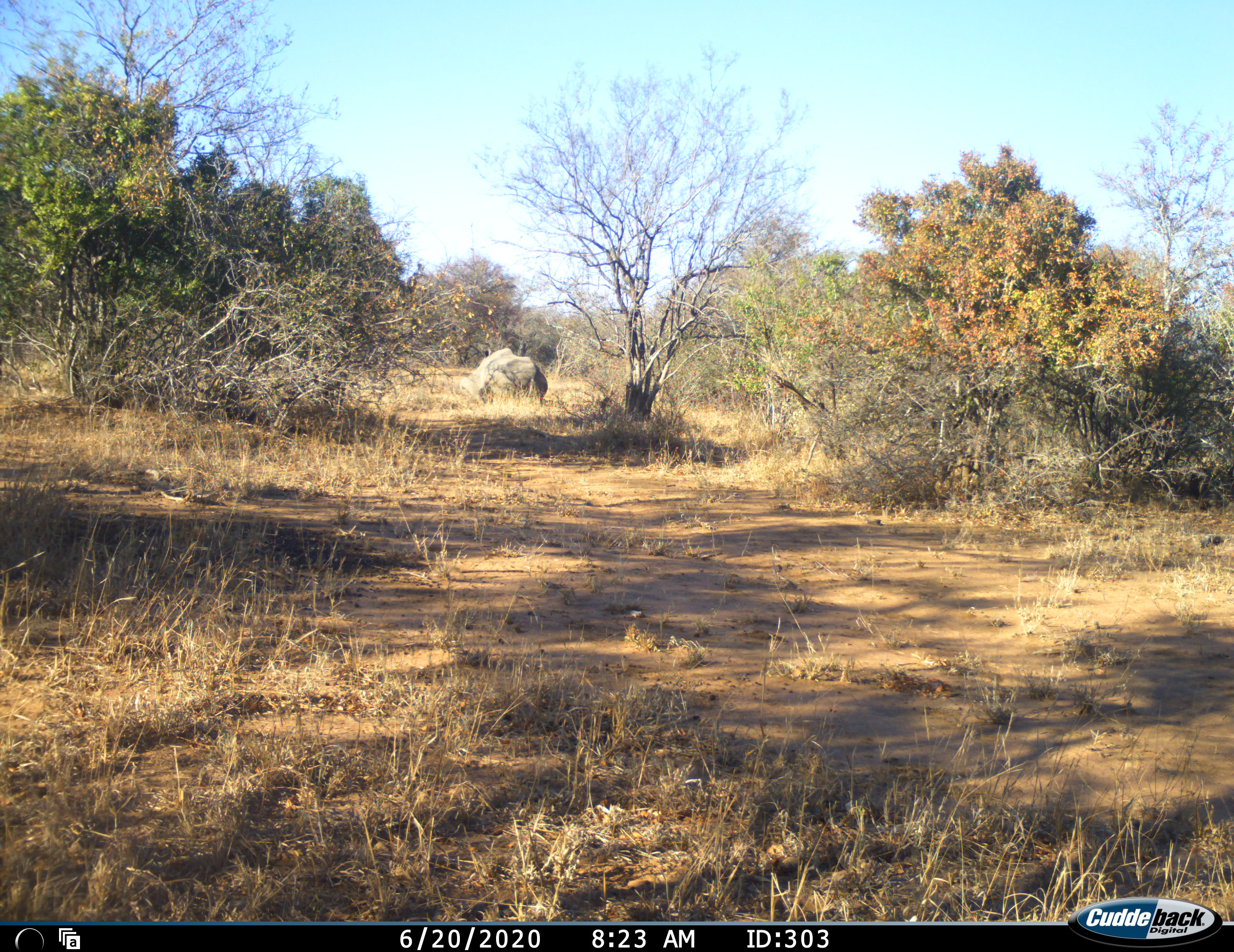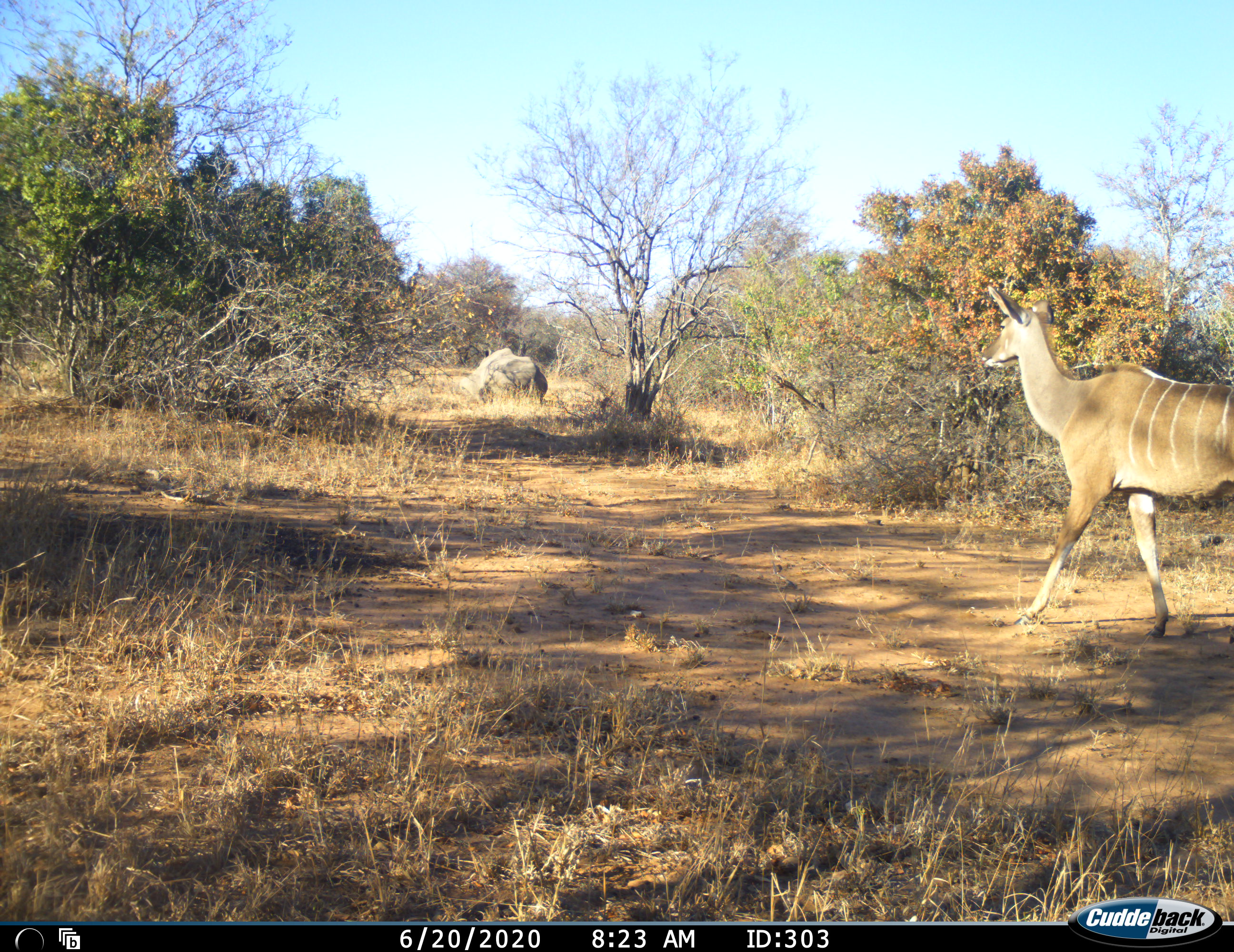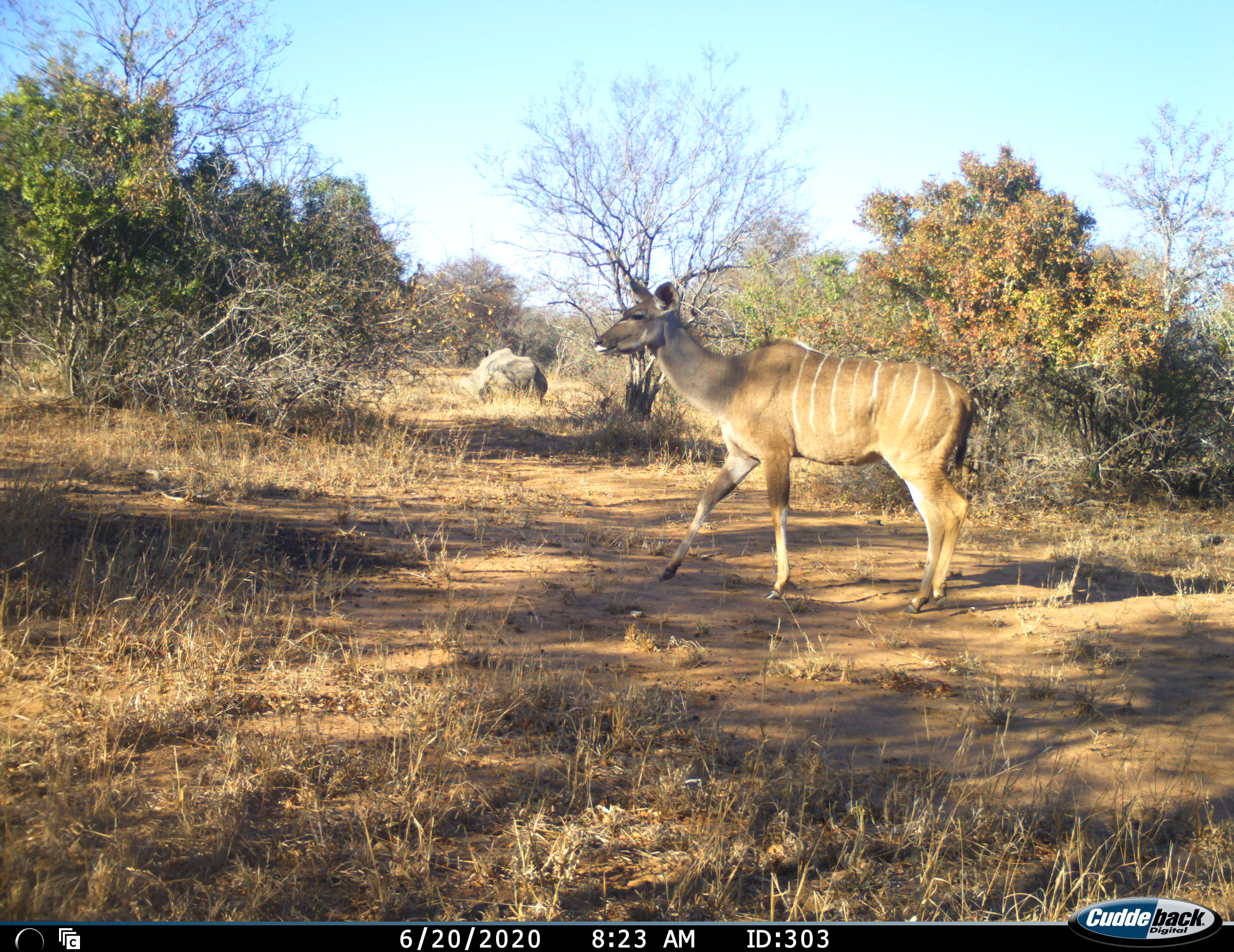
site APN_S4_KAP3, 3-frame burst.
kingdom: Animalia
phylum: Chordata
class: Mammalia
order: Artiodactyla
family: Bovidae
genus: Tragelaphus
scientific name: Tragelaphus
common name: kudu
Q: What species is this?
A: Kudu (Tragelaphus).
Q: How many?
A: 1.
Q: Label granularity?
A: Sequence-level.